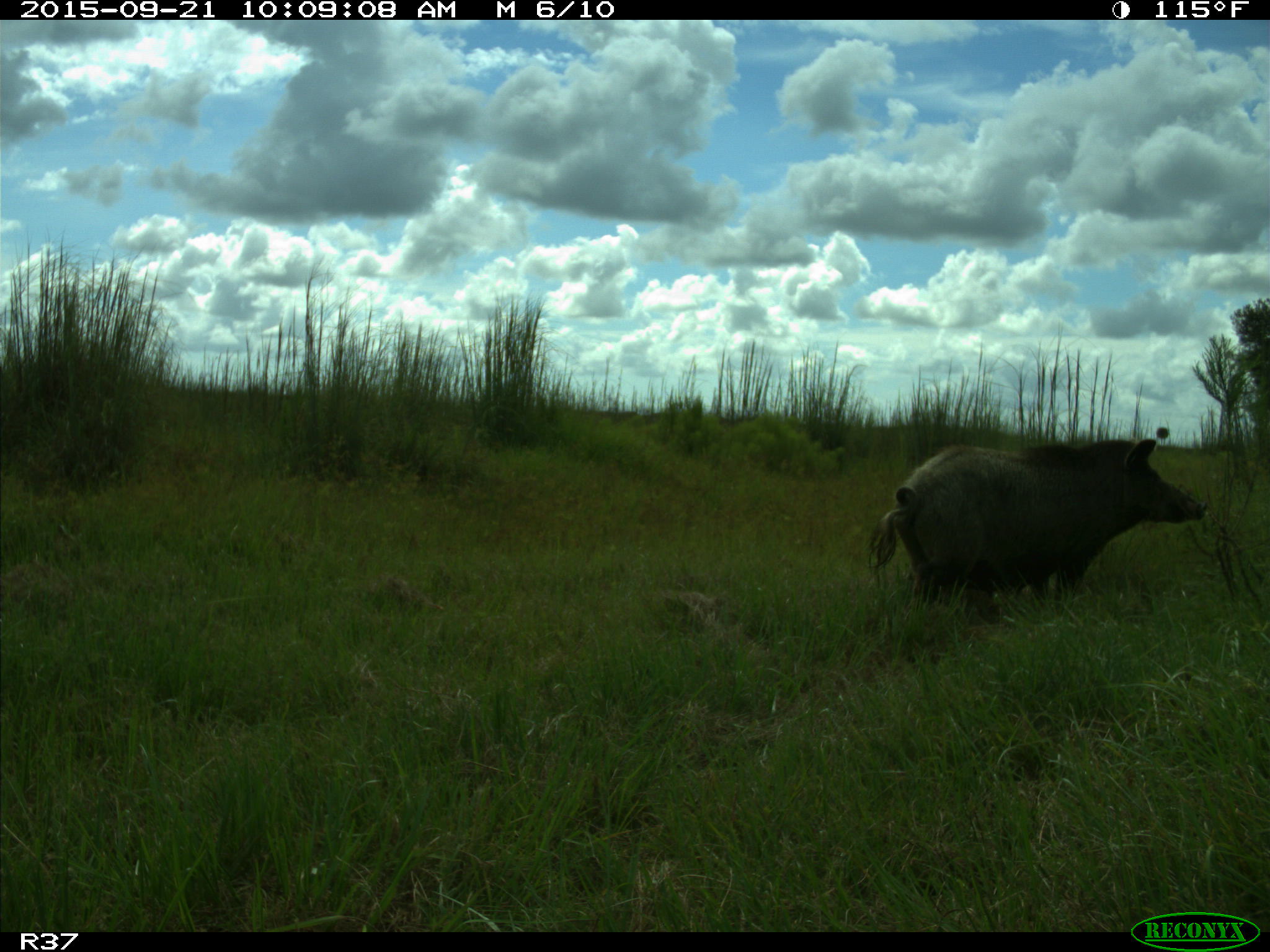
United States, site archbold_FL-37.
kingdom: Animalia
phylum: Chordata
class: Mammalia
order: Artiodactyla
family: Suidae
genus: Sus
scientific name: Sus scrofa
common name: wild boar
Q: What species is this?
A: Sus scrofa (wild boar).